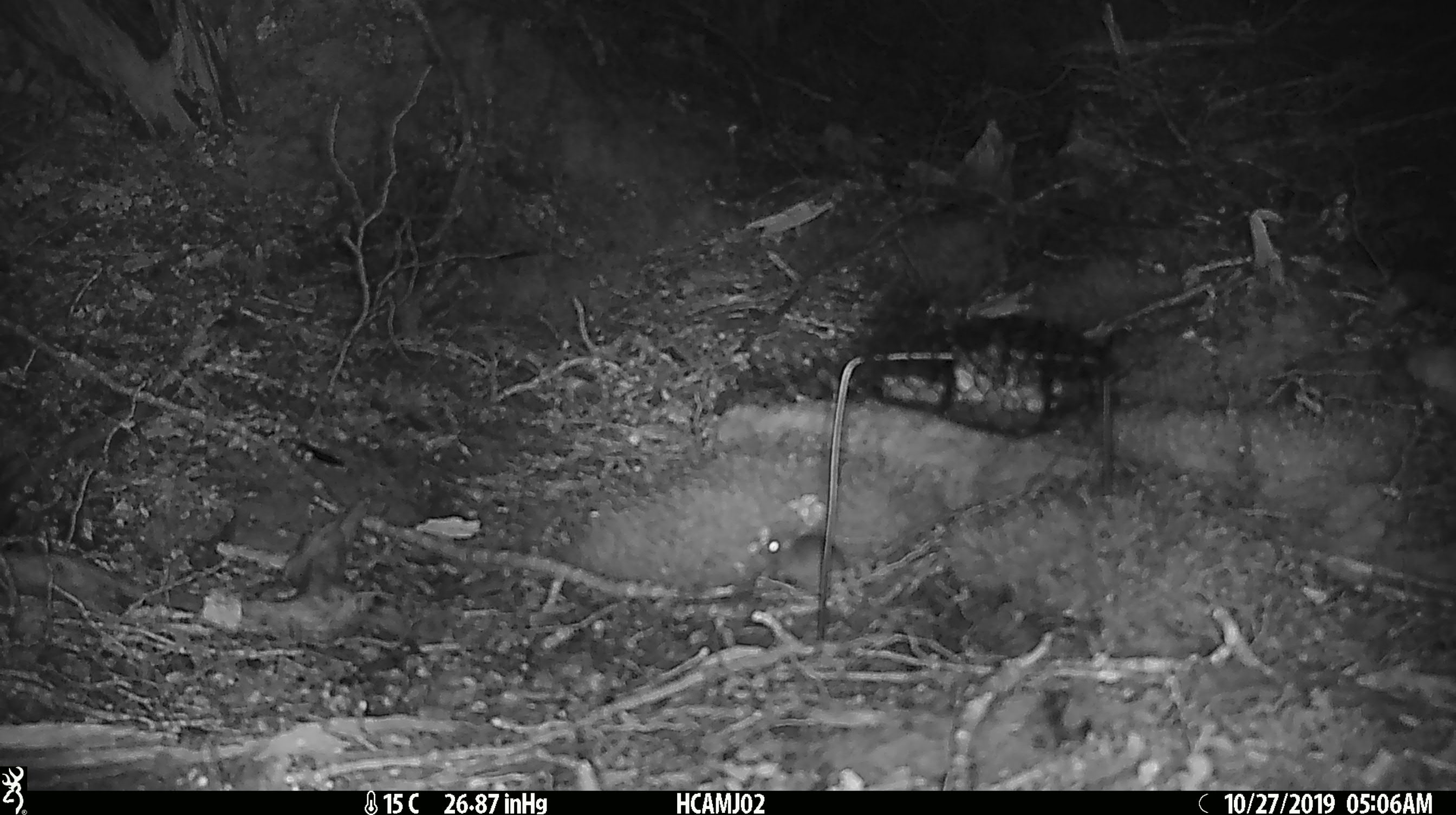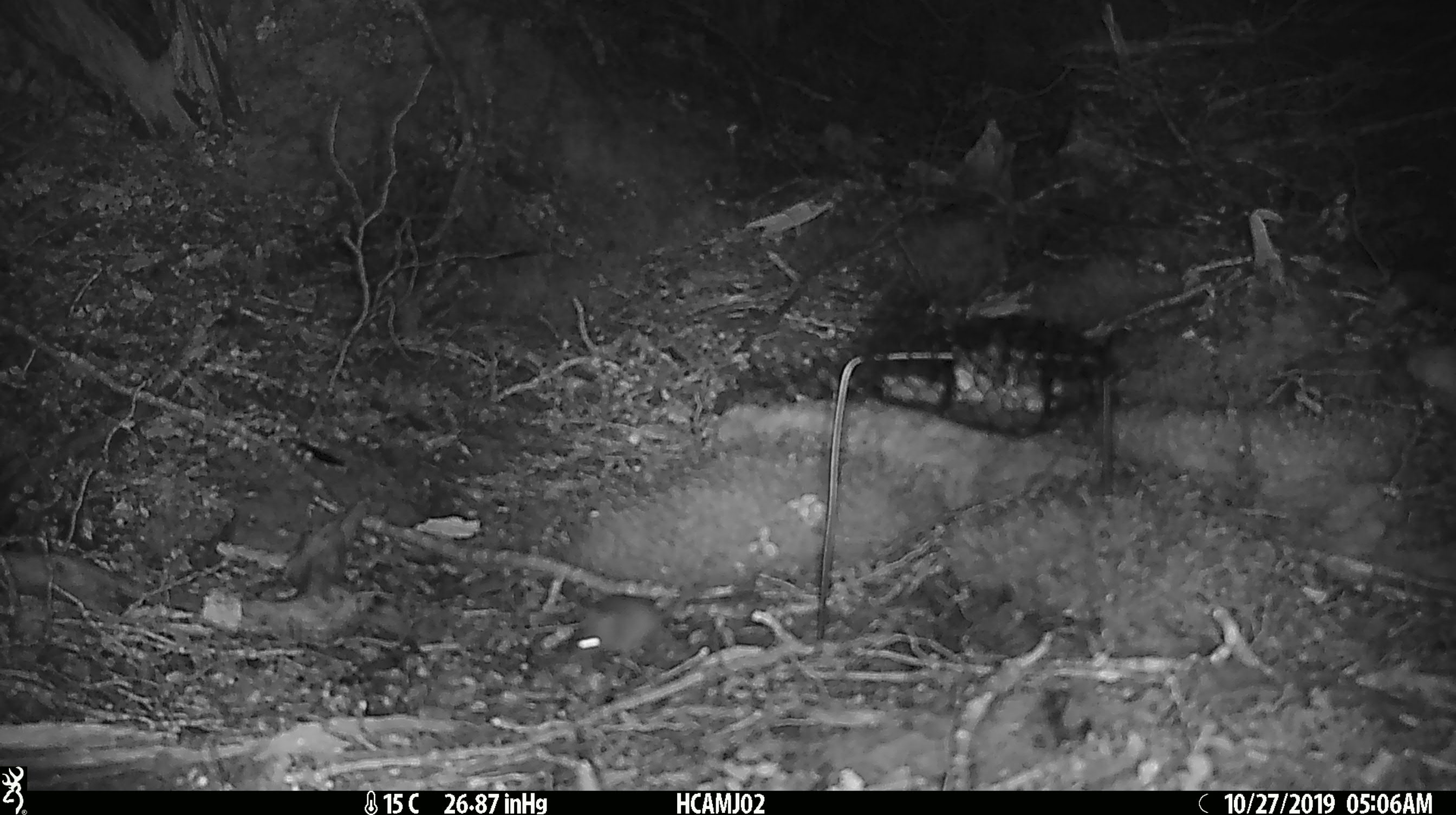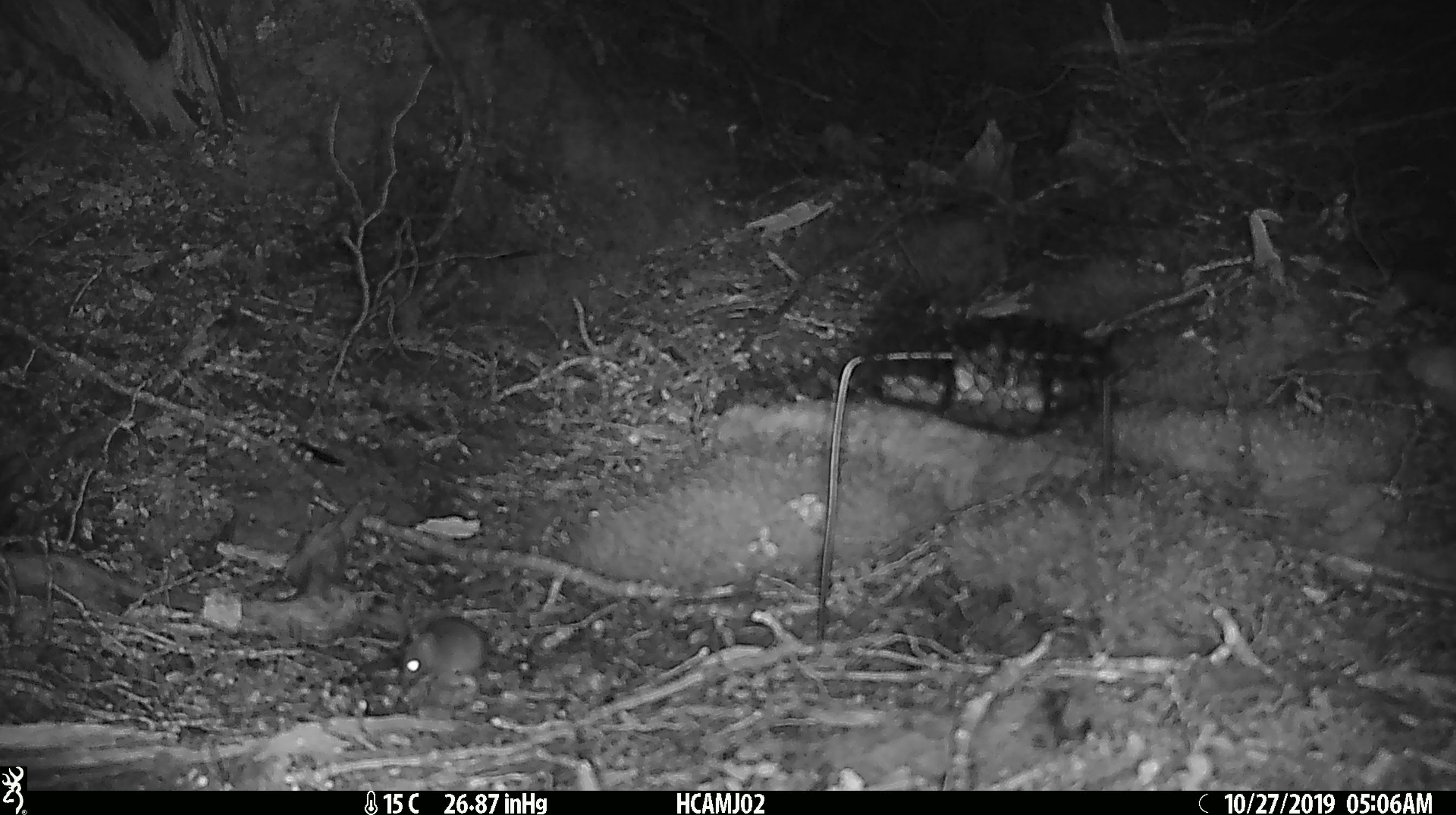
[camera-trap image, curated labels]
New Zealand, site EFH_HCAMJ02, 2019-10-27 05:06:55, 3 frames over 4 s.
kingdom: Animalia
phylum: Chordata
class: Mammalia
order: Rodentia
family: Muridae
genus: Mus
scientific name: Mus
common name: mouse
Mouse (Mus).